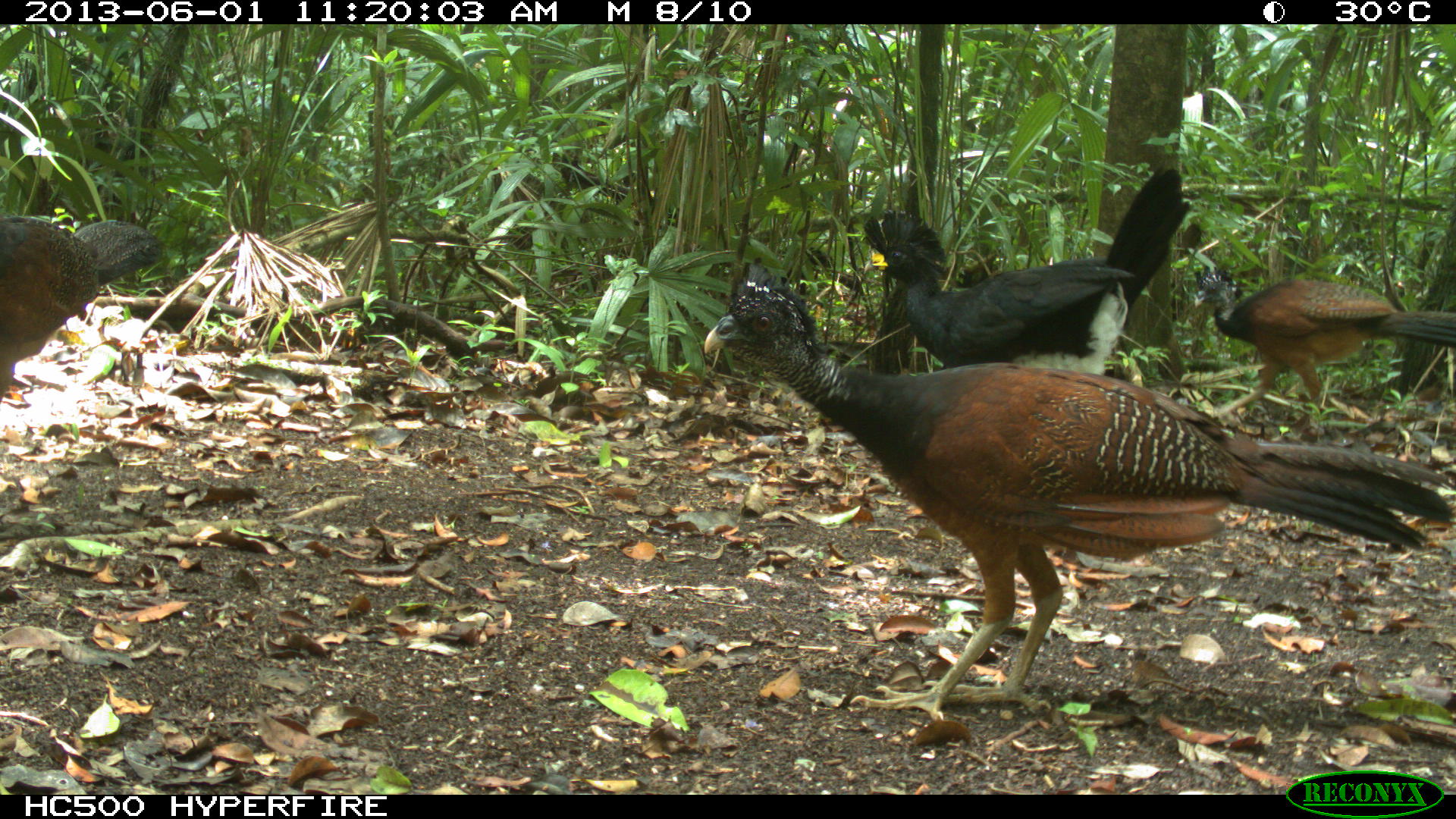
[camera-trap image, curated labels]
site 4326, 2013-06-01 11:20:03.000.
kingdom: Animalia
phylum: Chordata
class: Aves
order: Galliformes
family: Cracidae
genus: Crax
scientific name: Crax rubra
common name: great curassow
Crax rubra (great curassow), count 4.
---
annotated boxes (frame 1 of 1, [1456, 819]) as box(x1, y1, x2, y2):
crax rubra: box(702, 253, 1452, 722); box(862, 162, 1191, 375); box(1191, 262, 1456, 427); box(1, 214, 165, 400)